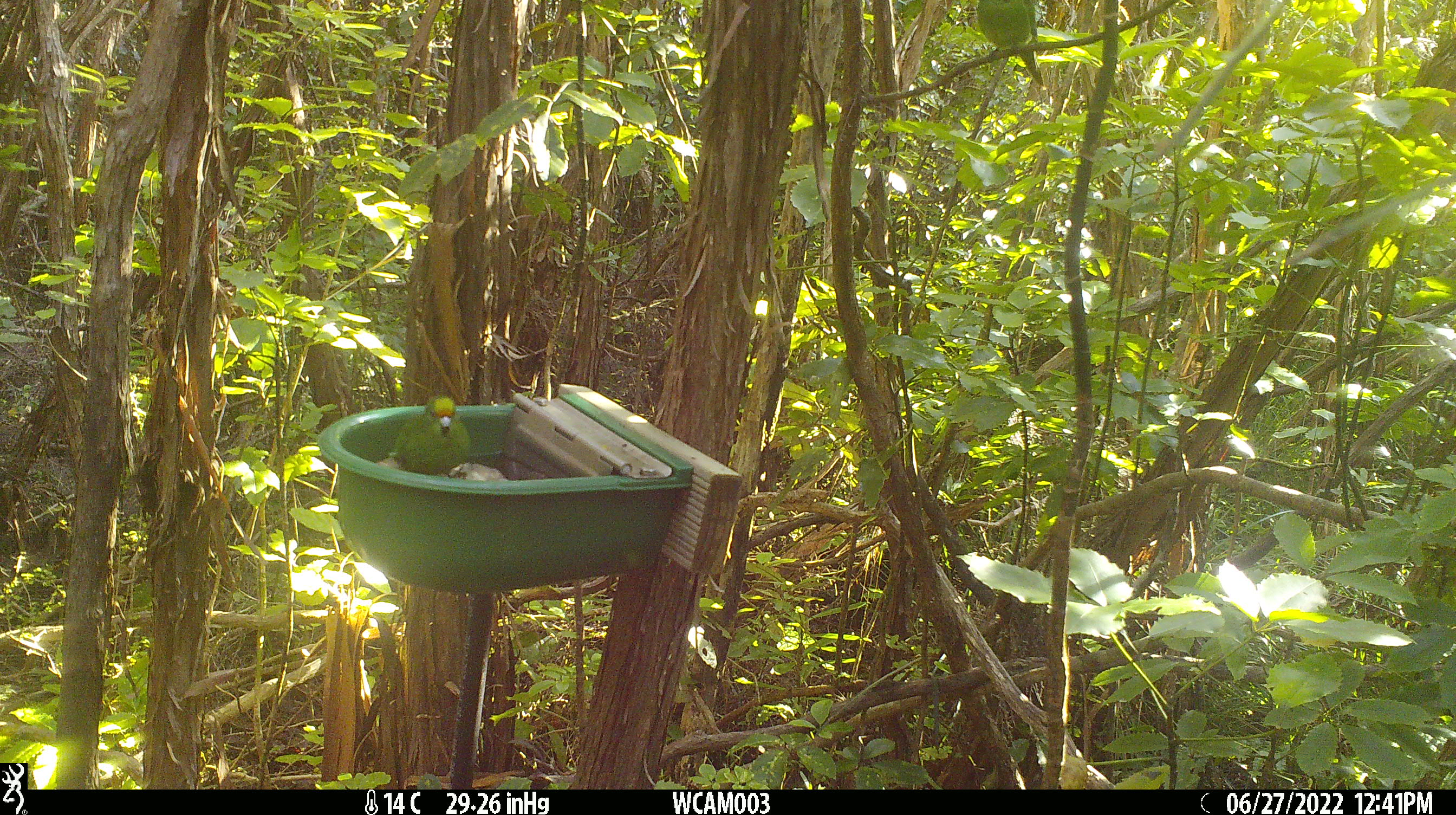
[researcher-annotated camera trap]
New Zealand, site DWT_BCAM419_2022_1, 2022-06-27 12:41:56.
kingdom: Animalia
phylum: Chordata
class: Aves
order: Psittaciformes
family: Psittaculidae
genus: Cyanoramphus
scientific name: Cyanoramphus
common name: parakeet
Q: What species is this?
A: Parakeet (Cyanoramphus).